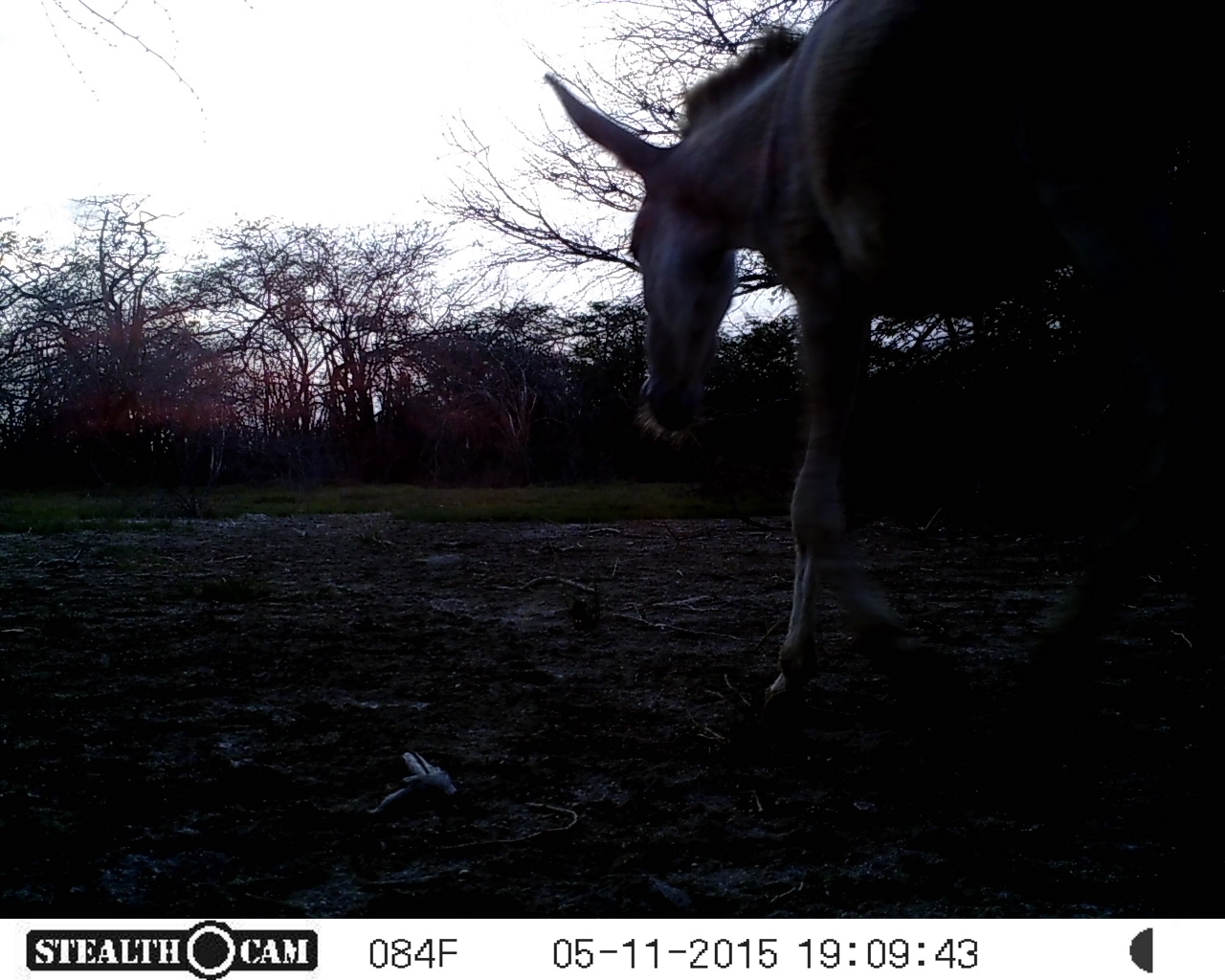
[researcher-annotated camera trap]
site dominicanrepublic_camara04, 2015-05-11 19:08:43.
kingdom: Animalia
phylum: Chordata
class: Mammalia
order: Perissodactyla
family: Equidae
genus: Equus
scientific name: Equus asinus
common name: donkey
Donkey (Equus asinus).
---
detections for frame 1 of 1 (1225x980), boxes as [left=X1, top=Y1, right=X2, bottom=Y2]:
donkey: [left=534, top=0, right=1218, bottom=750]